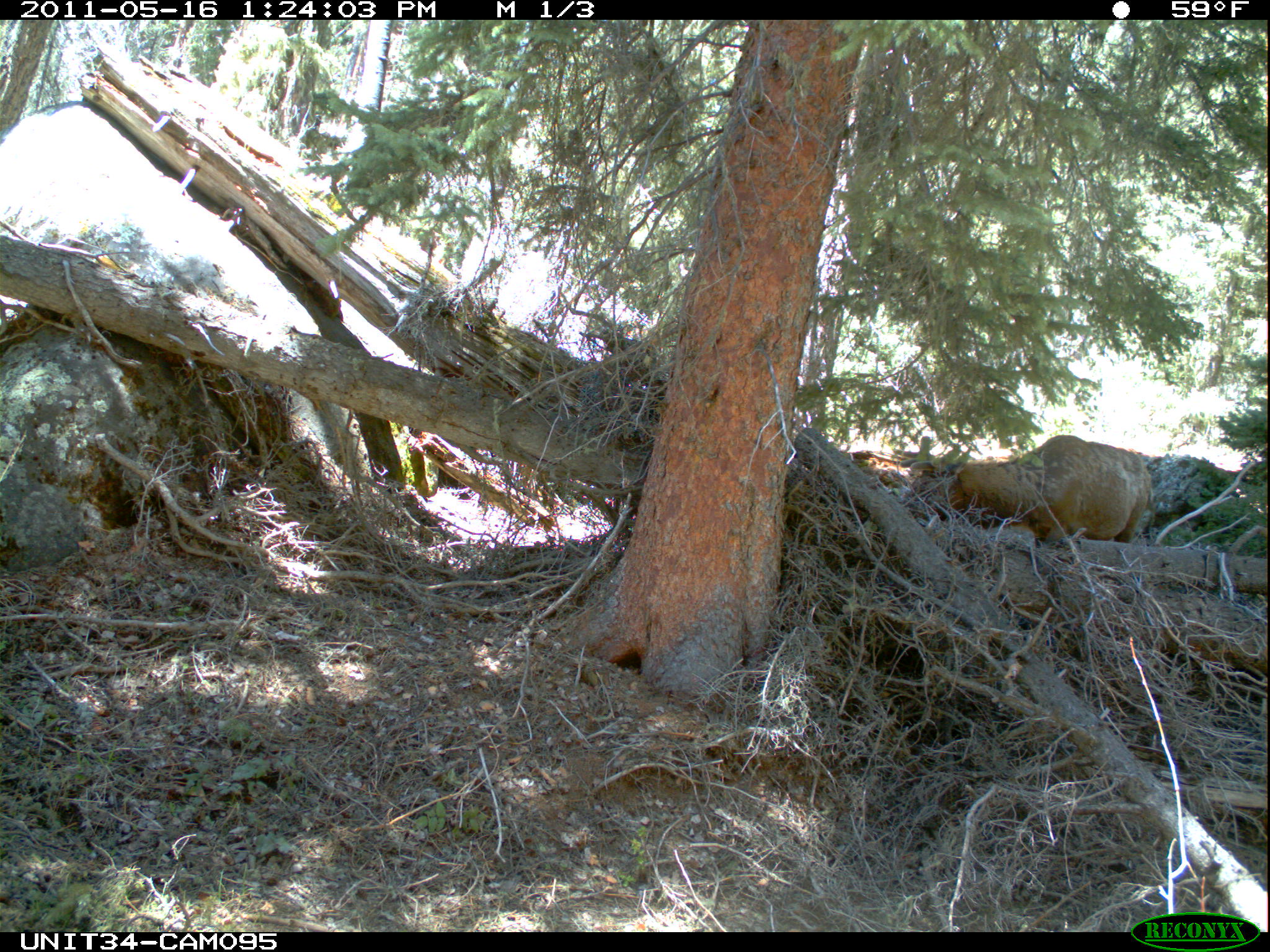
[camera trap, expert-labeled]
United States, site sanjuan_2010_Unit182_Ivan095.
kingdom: Animalia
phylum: Chordata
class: Mammalia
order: Artiodactyla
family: Cervidae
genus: Cervus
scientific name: Cervus elaphus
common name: red deer